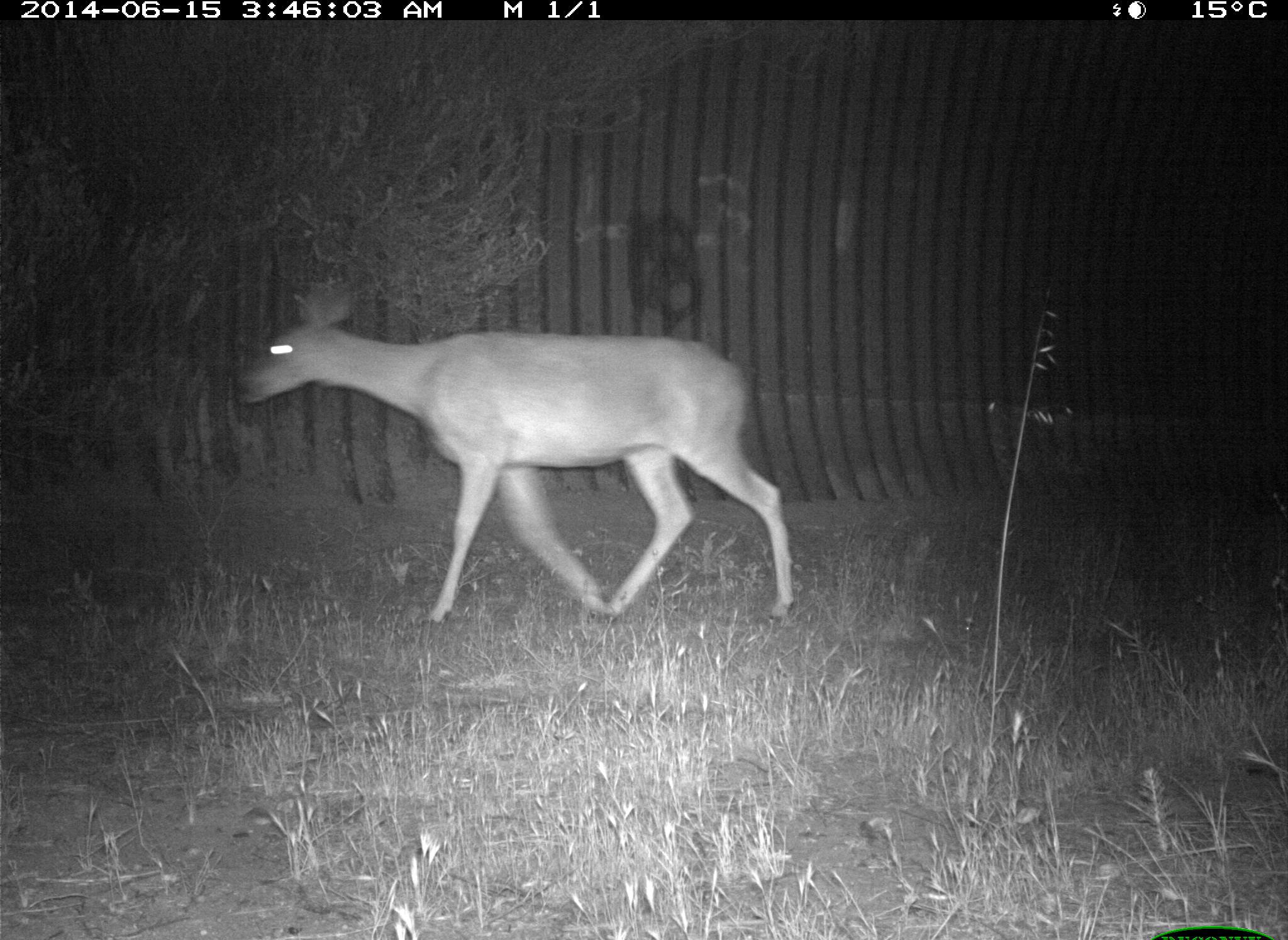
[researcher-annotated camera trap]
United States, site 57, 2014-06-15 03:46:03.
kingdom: Animalia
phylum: Chordata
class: Mammalia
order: Artiodactyla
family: Cervidae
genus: Odocoileus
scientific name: Odocoileus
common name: deer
Deer (Odocoileus).